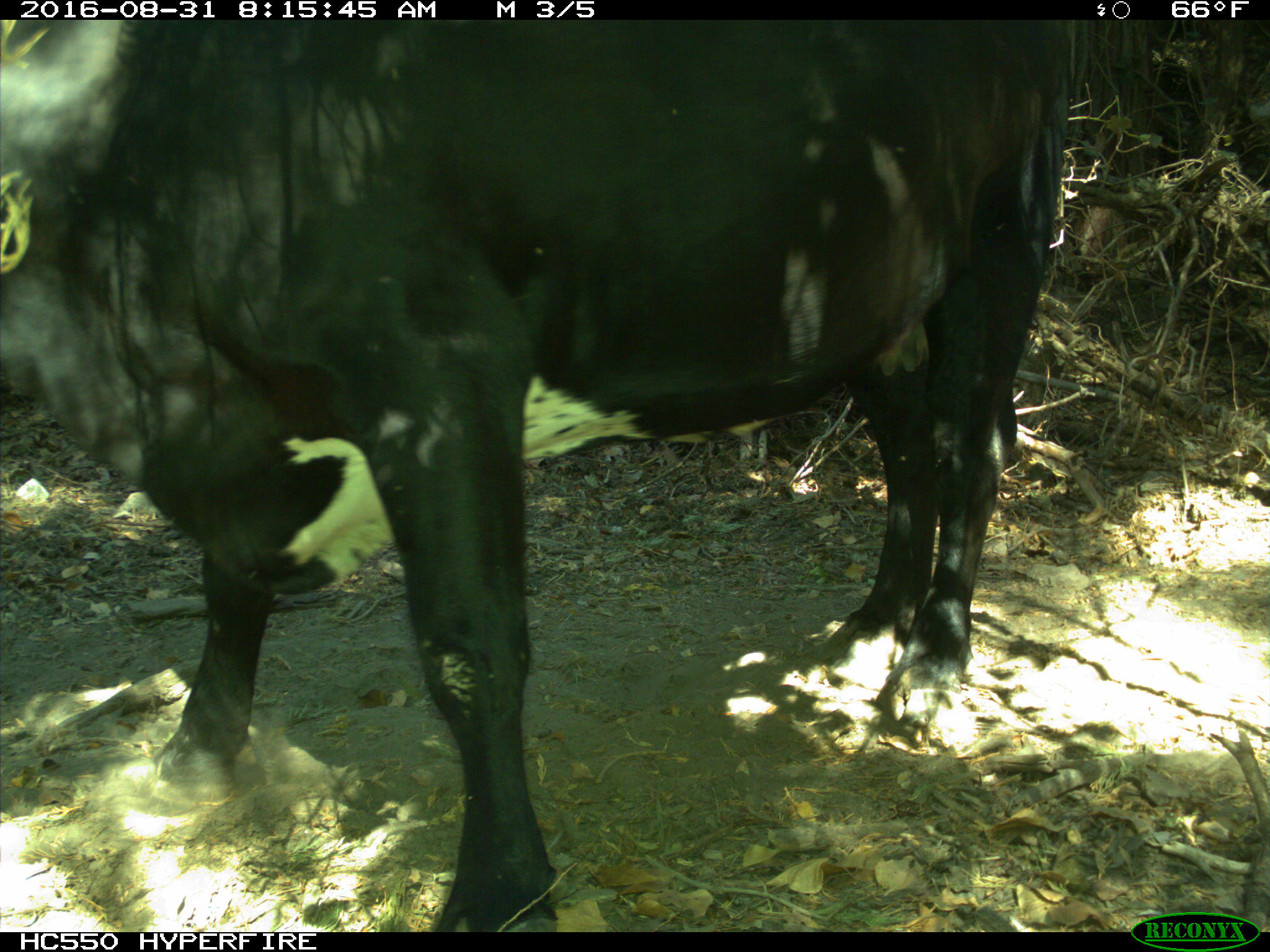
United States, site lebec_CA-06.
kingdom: Animalia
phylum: Chordata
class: Mammalia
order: Artiodactyla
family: Bovidae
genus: Bos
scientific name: Bos taurus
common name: domestic cow